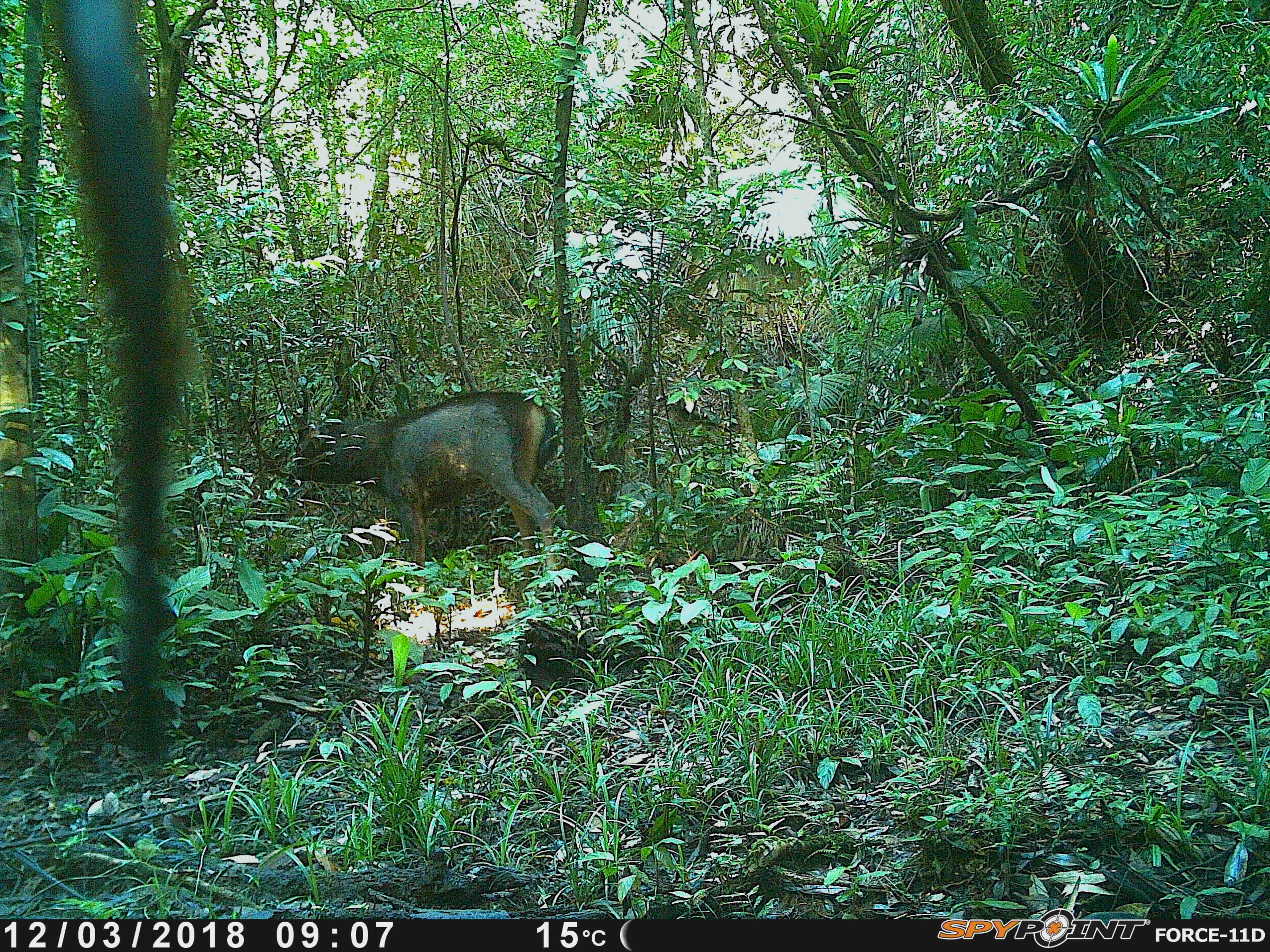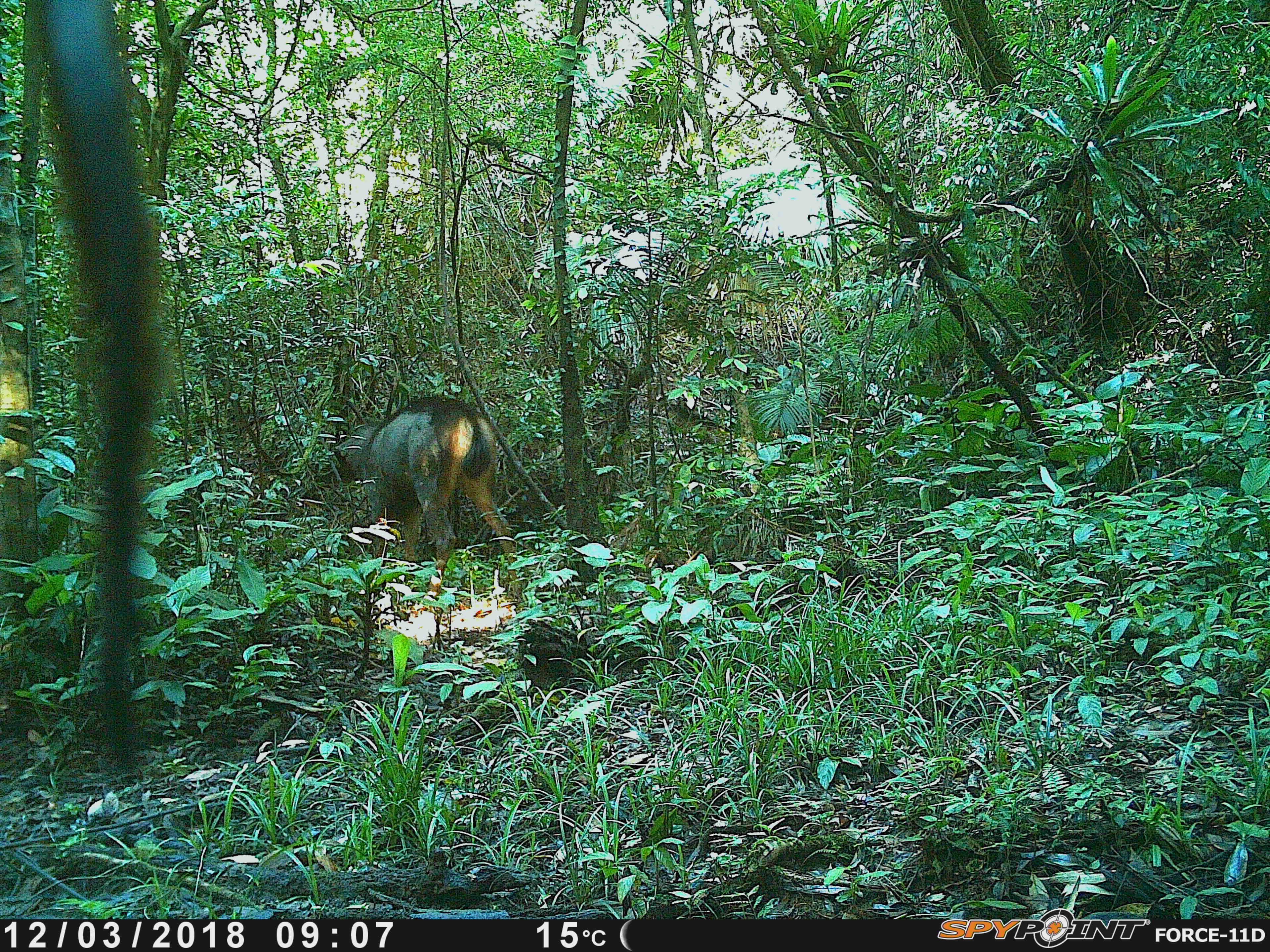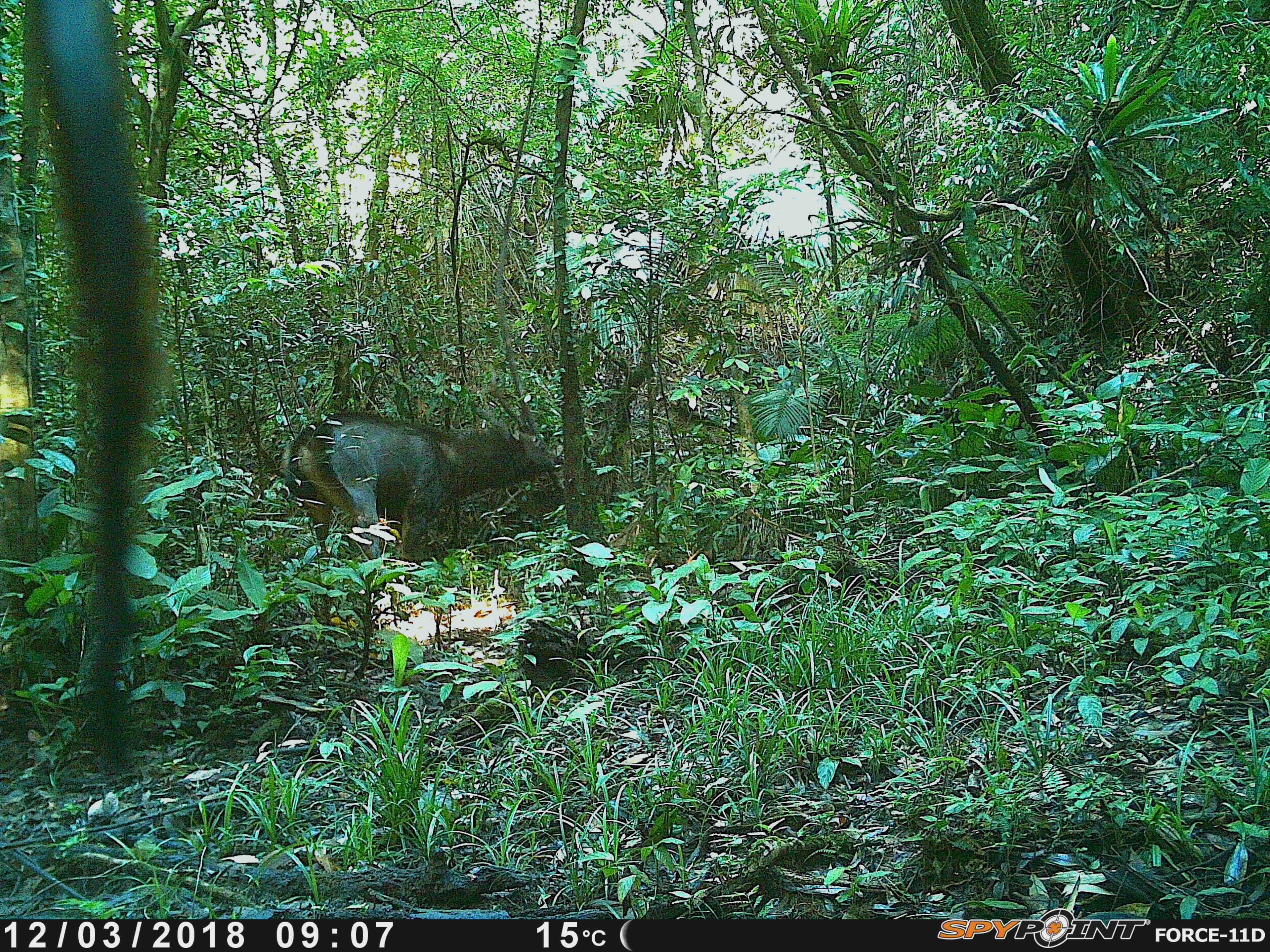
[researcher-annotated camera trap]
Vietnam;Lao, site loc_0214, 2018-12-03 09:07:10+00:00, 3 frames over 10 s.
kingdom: Animalia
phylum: Chordata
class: Mammalia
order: Artiodactyla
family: Cervidae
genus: Rusa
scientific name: Rusa unicolor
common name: sambar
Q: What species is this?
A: Sambar (Rusa unicolor).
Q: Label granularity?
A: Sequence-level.